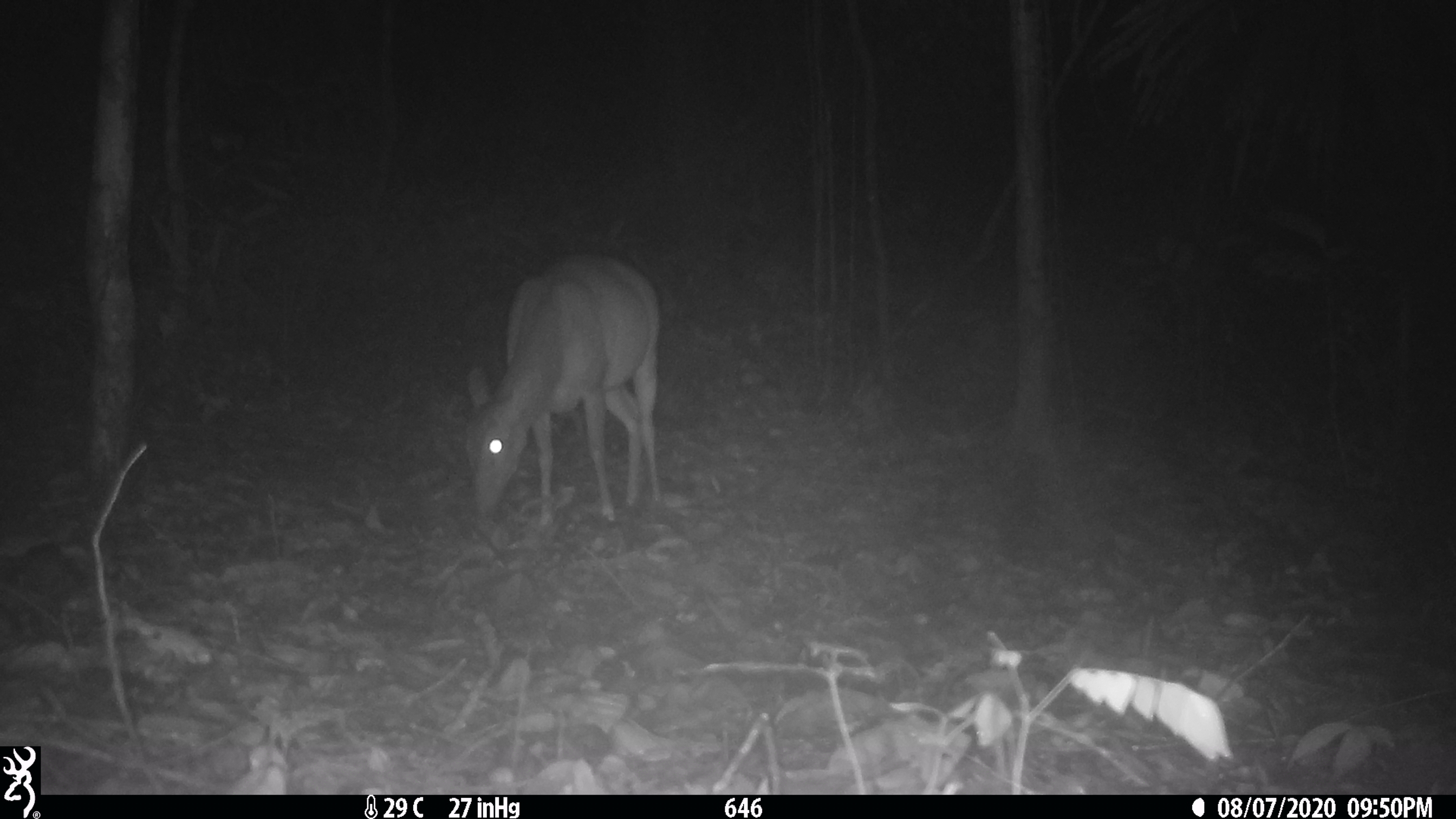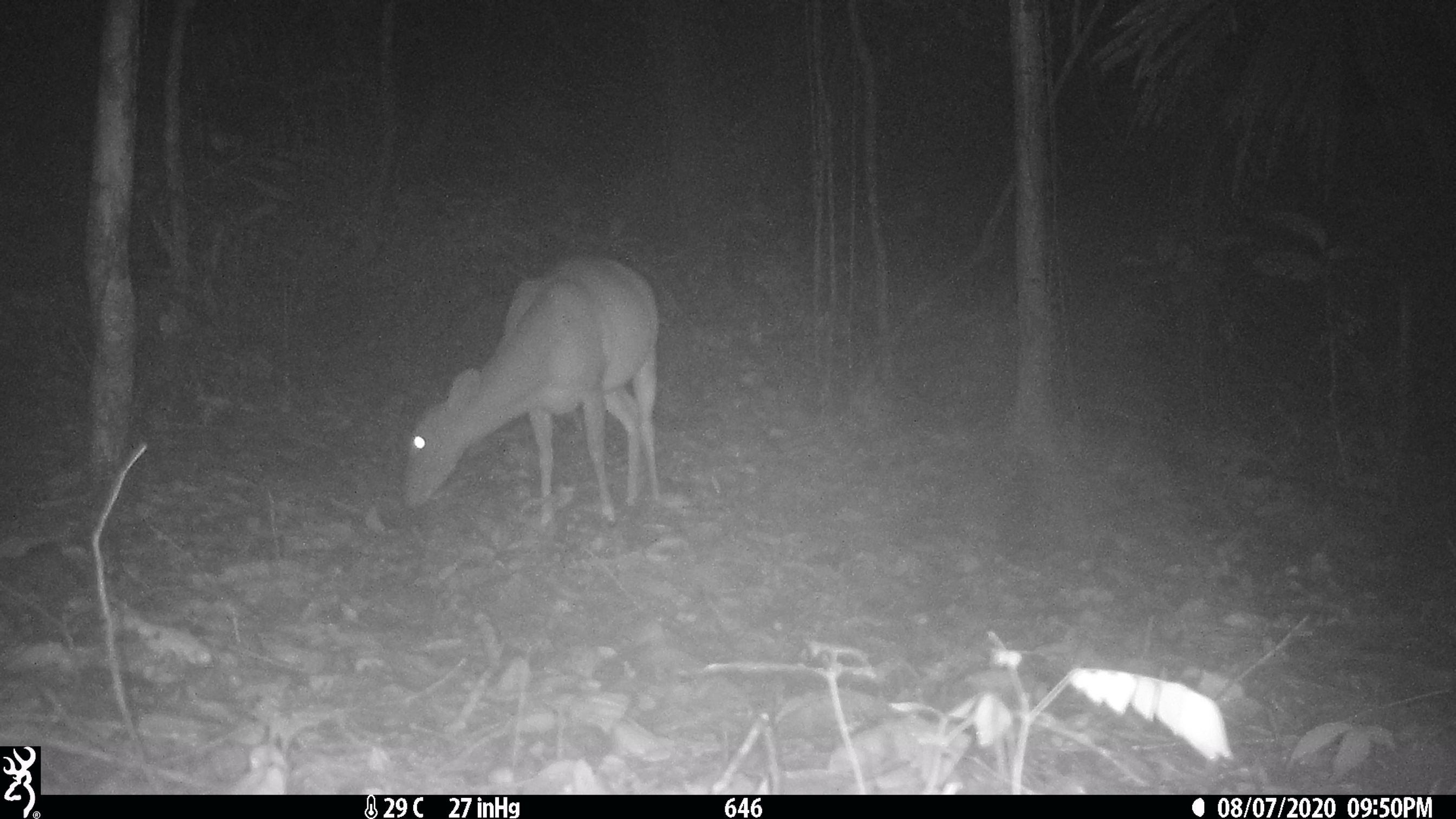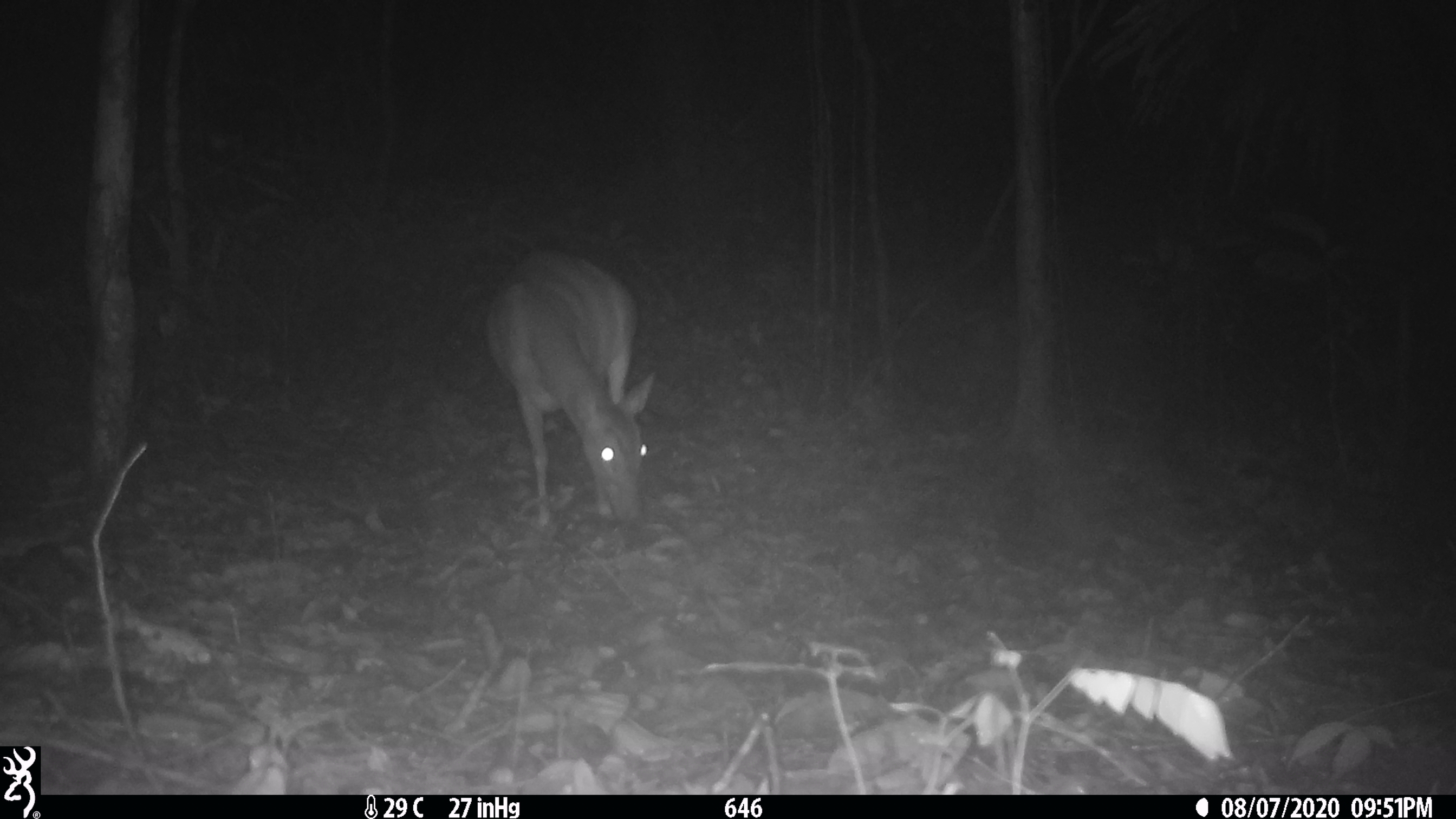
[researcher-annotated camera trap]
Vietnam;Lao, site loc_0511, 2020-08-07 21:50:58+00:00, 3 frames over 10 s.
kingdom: Animalia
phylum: Chordata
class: Mammalia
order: Artiodactyla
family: Cervidae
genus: Muntiacus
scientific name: Muntiacus vuquangensis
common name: large-antlered muntjac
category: large antlered muntjac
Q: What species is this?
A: Large antlered muntjac (large-antlered muntjac) (Muntiacus vuquangensis).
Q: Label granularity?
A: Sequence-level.